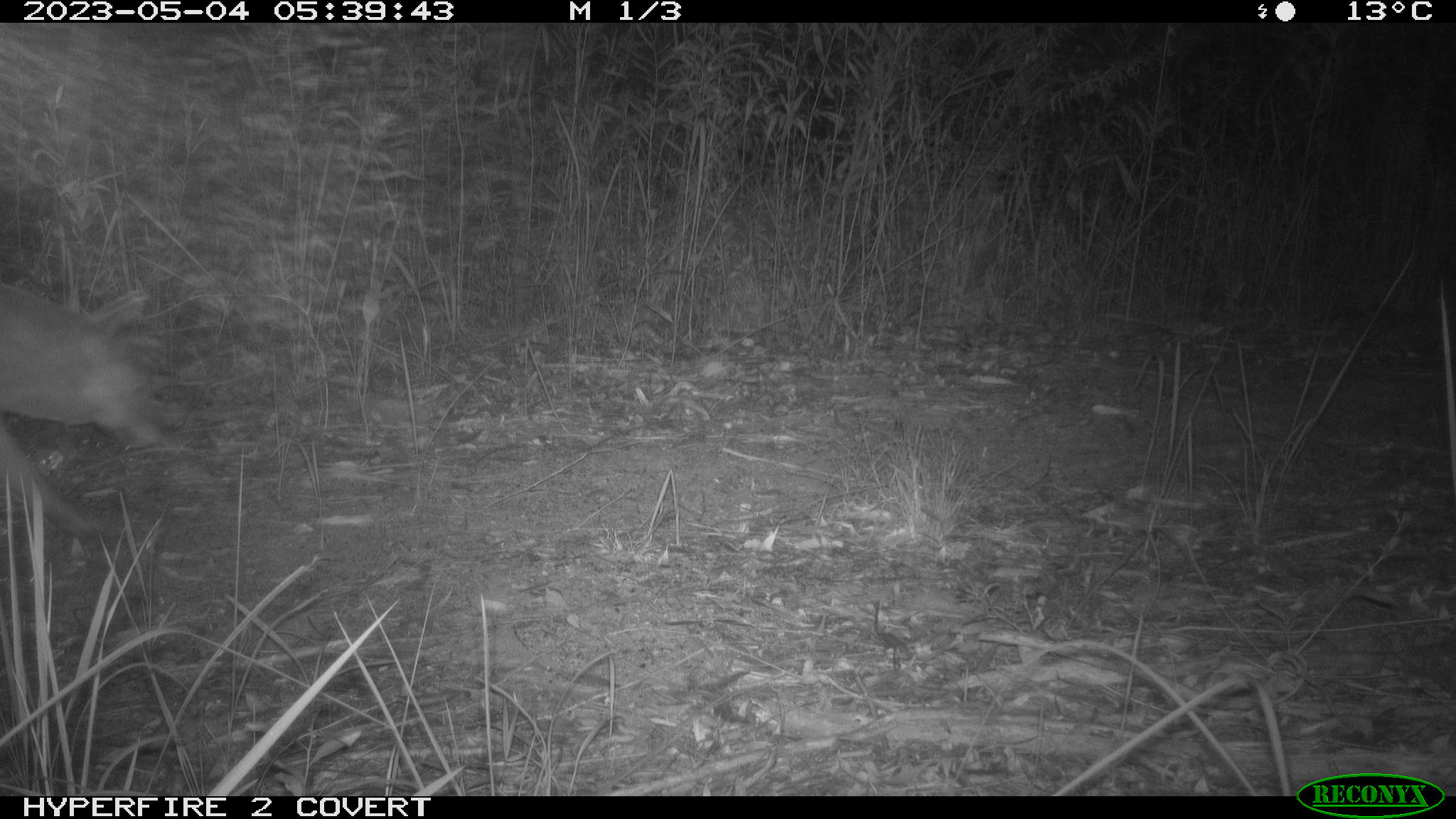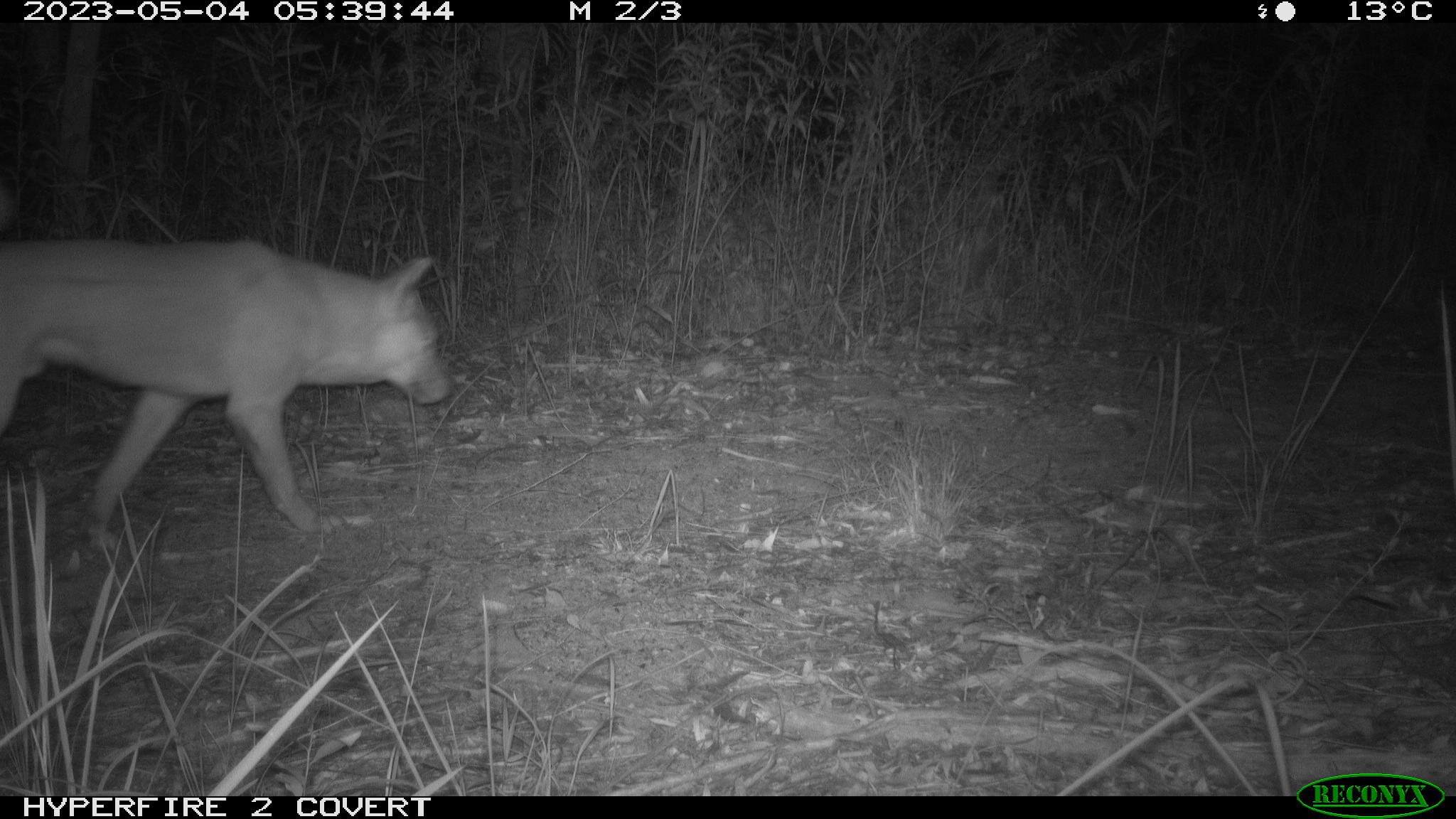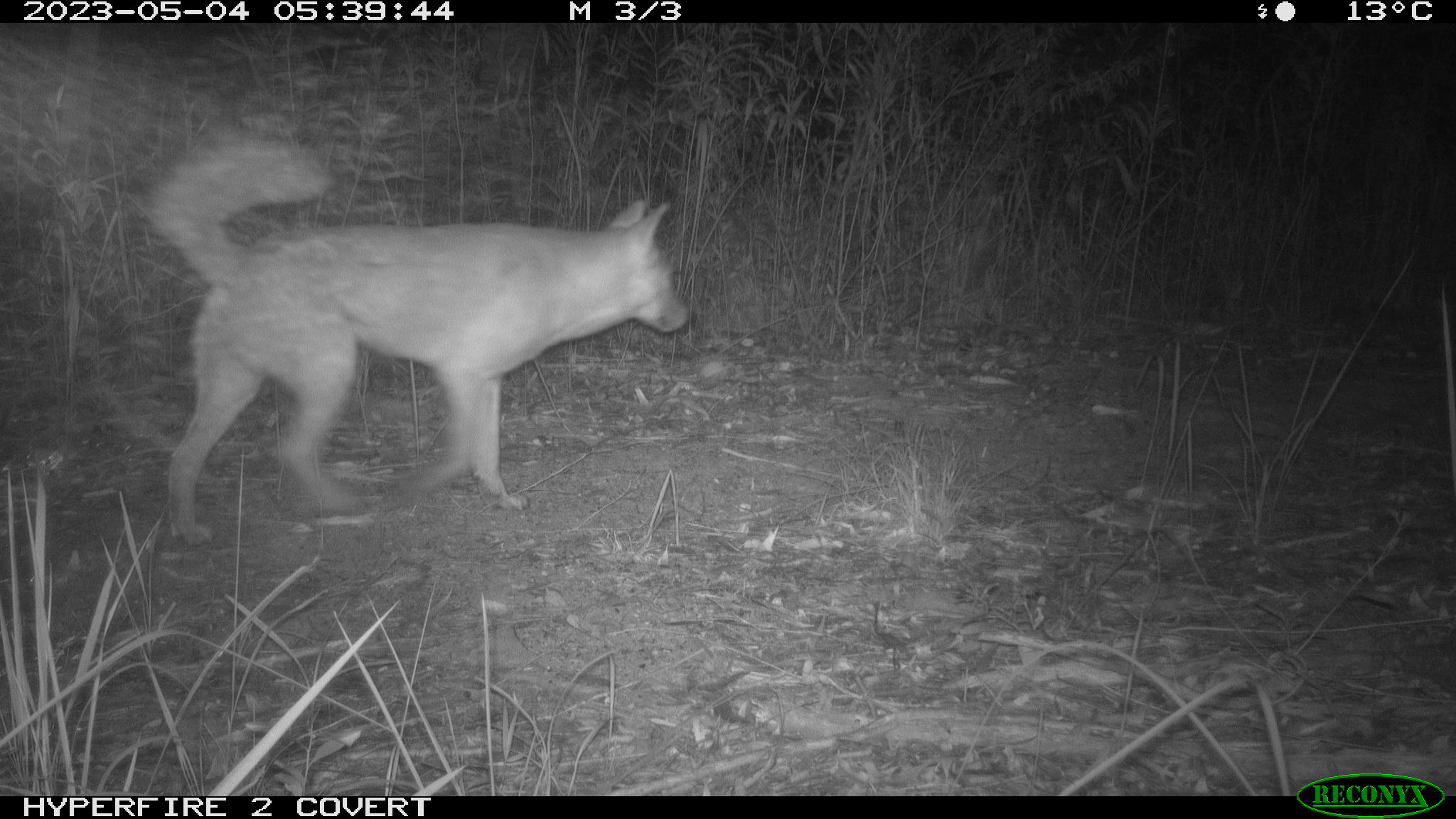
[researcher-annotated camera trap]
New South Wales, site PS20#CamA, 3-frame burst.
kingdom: Animalia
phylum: Chordata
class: Mammalia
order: Carnivora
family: Canidae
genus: Canis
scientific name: Canis familiaris dingo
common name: dingo